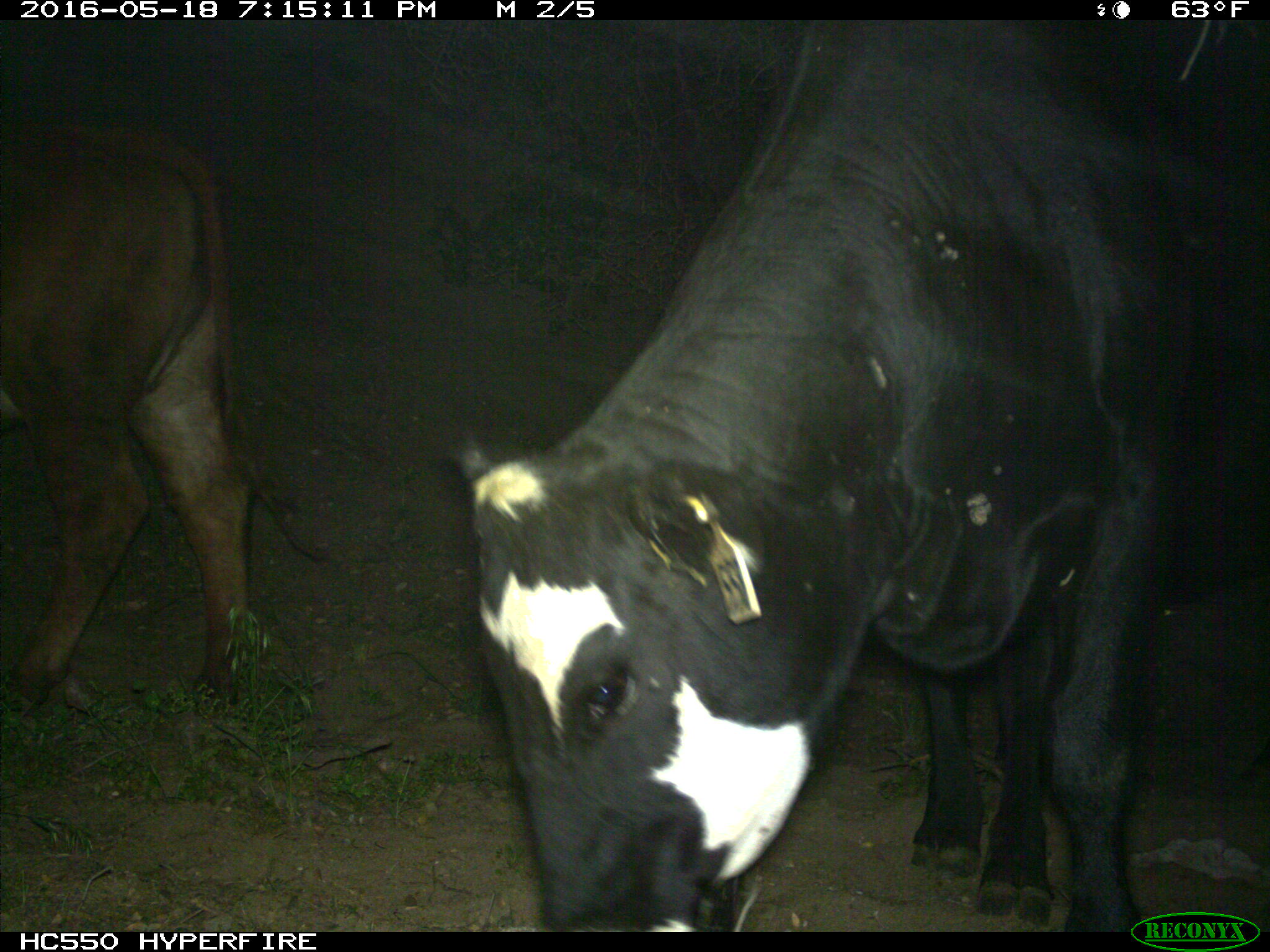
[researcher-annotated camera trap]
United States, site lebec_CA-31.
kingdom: Animalia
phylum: Chordata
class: Mammalia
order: Artiodactyla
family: Bovidae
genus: Bos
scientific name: Bos taurus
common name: domestic cow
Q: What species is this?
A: Bos taurus (domestic cow).